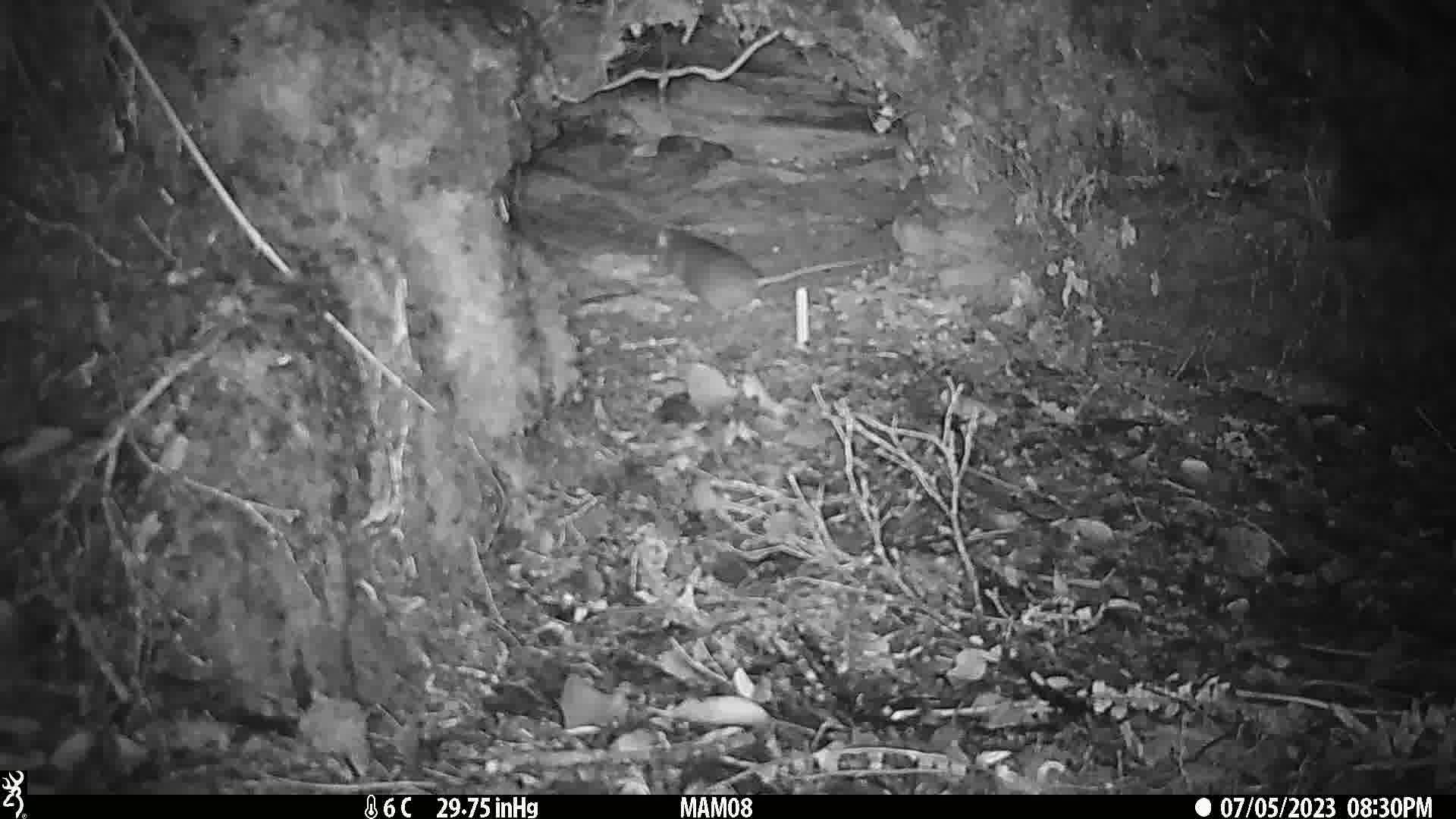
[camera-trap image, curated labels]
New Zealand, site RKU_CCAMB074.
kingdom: Animalia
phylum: Chordata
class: Mammalia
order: Rodentia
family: Muridae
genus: Rattus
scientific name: Rattus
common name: rat